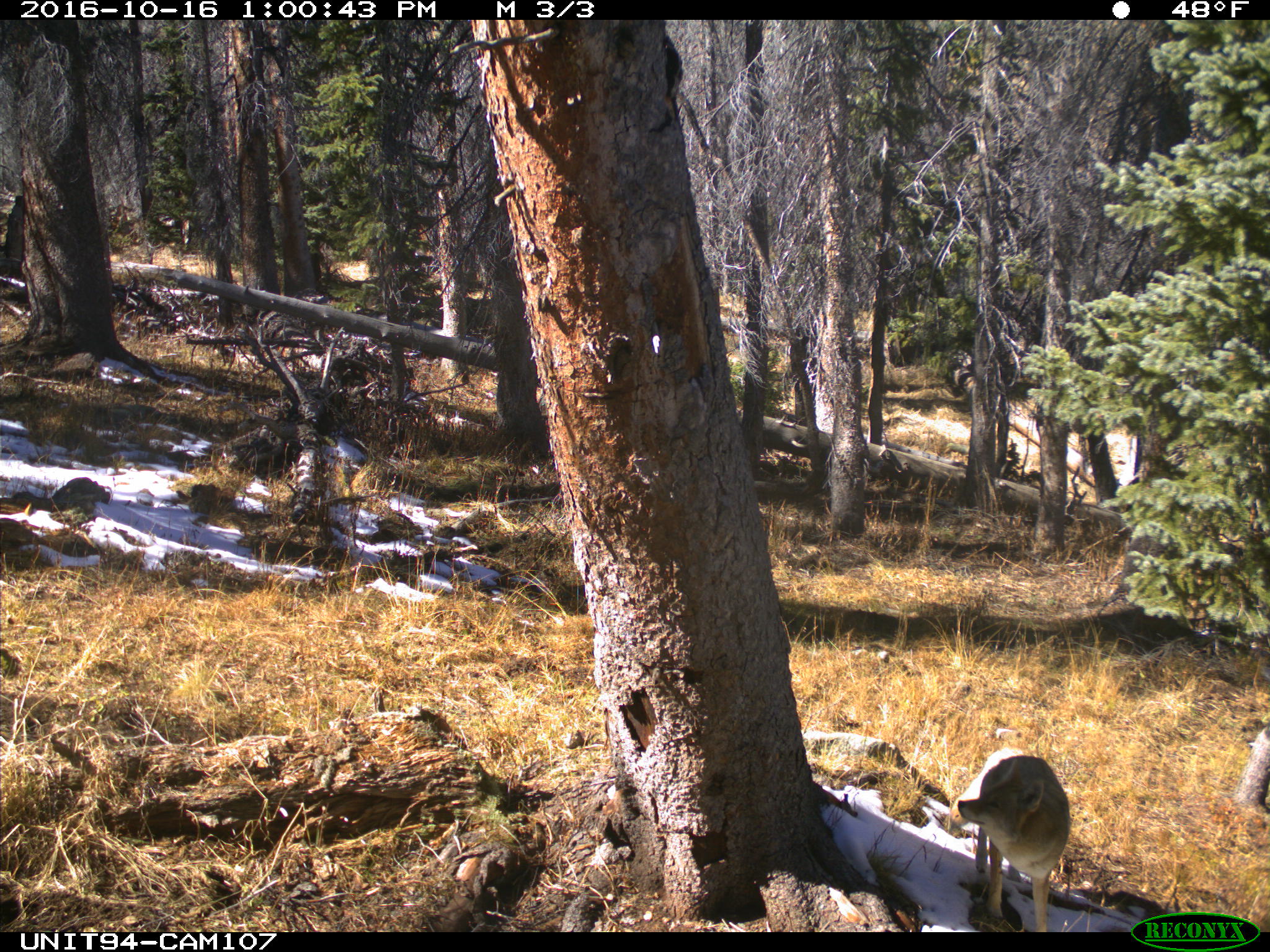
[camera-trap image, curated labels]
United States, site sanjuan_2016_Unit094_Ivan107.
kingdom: Animalia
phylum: Chordata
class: Mammalia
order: Carnivora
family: Canidae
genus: Canis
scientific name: Canis latrans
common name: coyote